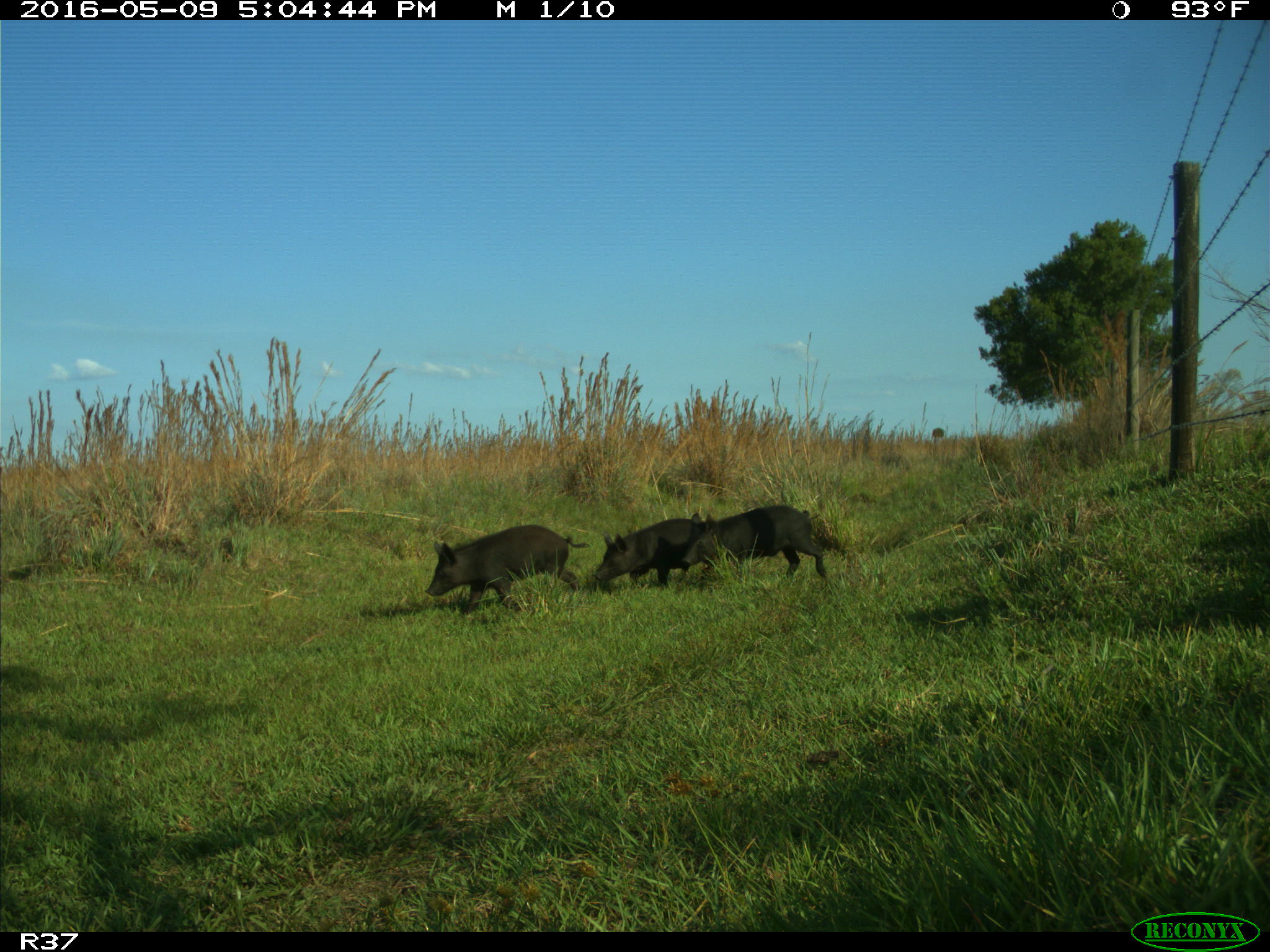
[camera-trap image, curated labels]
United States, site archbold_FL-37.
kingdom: Animalia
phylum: Chordata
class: Mammalia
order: Artiodactyla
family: Suidae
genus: Sus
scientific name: Sus scrofa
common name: wild boar